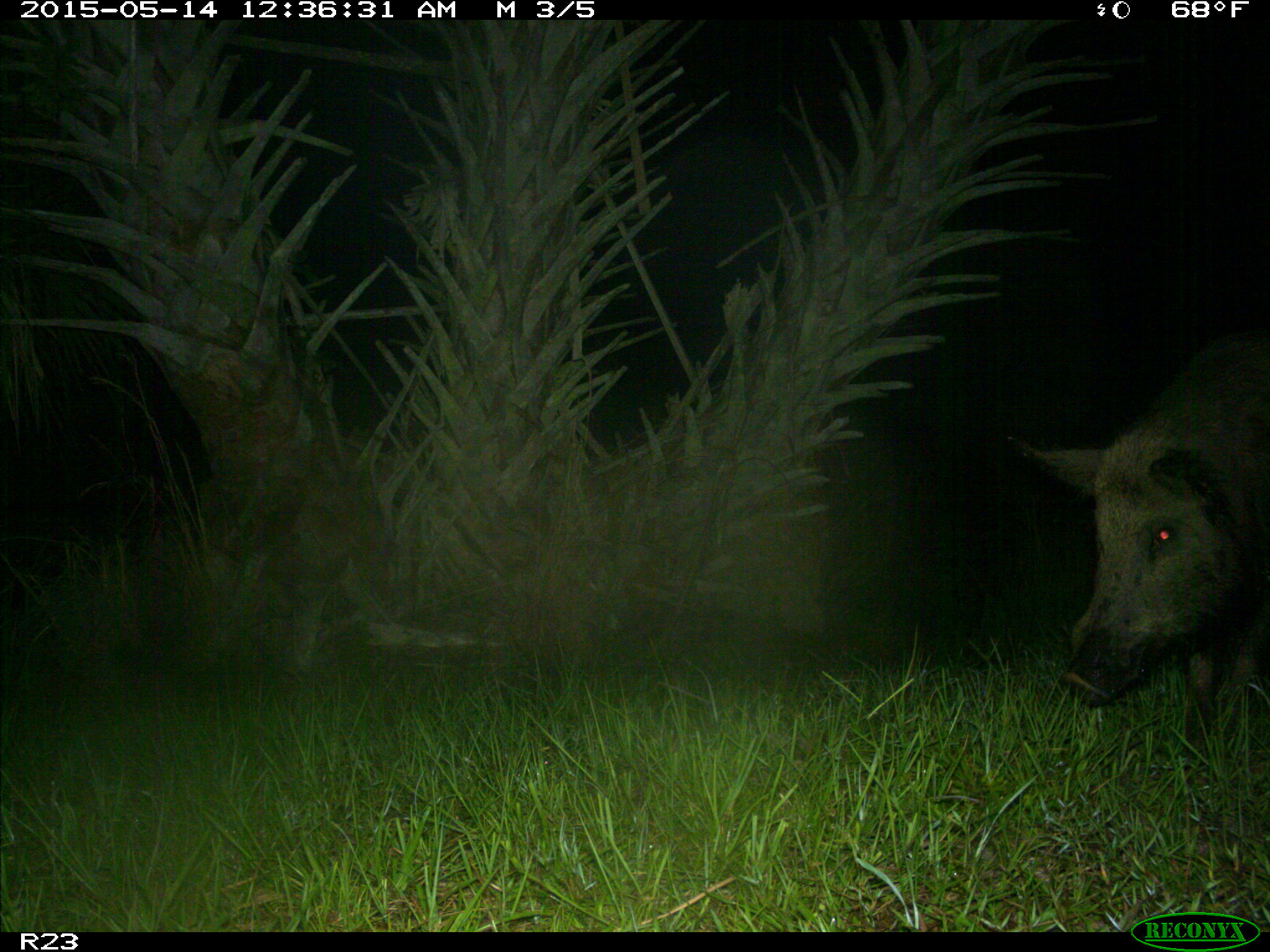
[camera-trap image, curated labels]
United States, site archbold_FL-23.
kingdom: Animalia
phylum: Chordata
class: Mammalia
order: Artiodactyla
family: Bovidae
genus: Bos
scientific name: Bos taurus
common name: domestic cow